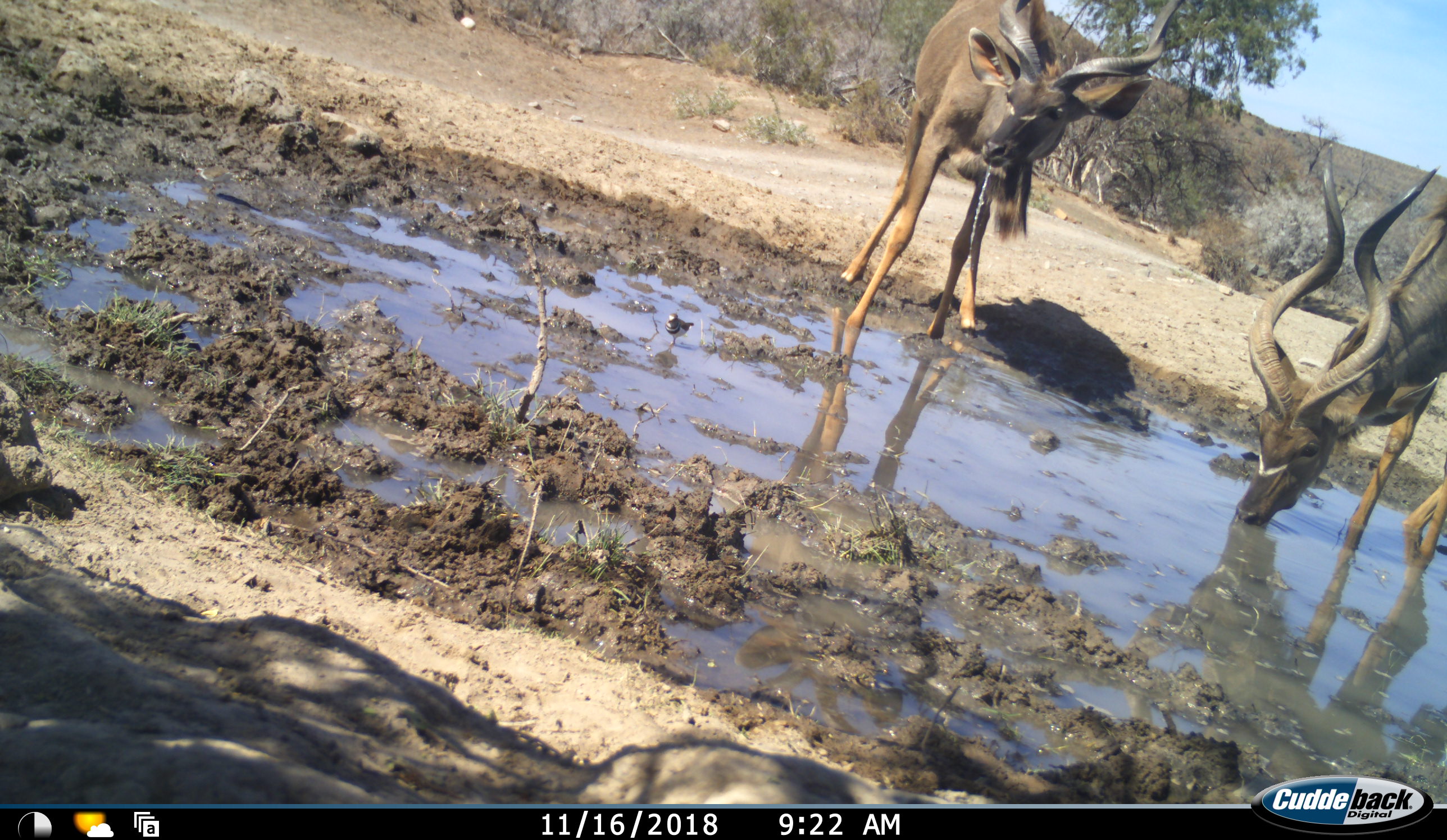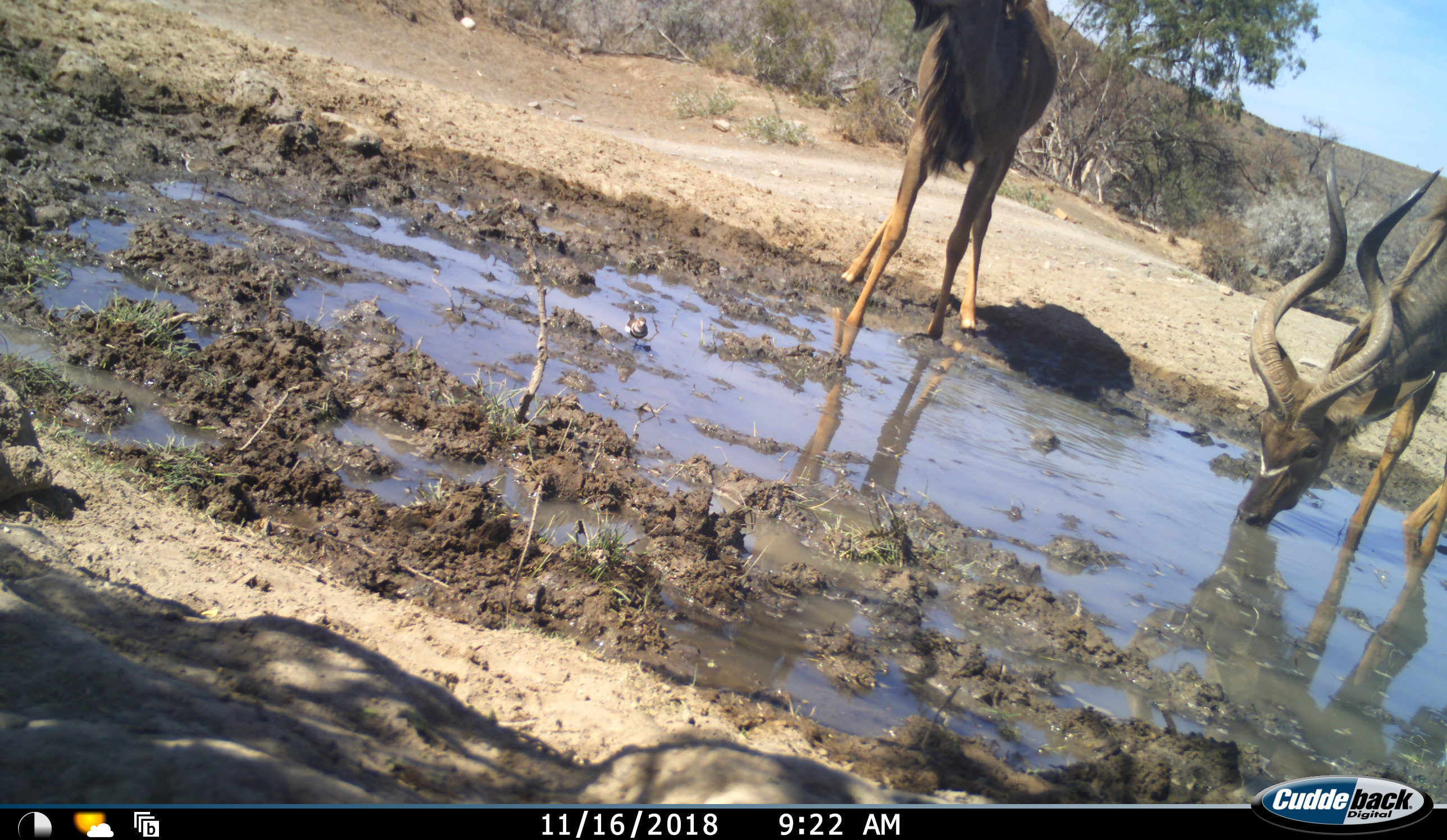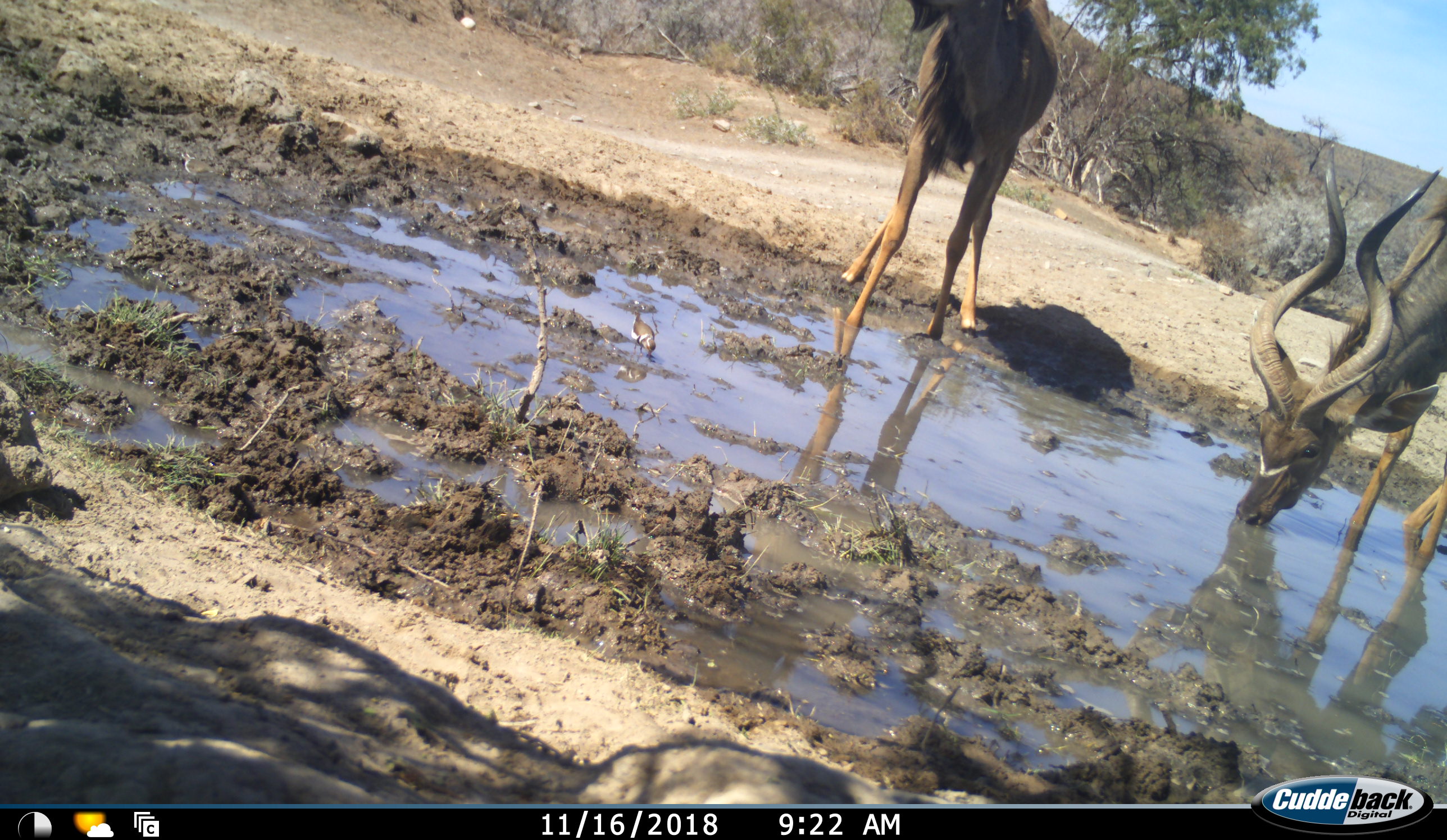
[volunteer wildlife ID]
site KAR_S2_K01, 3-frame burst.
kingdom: Animalia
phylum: Chordata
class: Mammalia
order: Artiodactyla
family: Bovidae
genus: Tragelaphus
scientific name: Tragelaphus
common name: kudu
Kudu (Tragelaphus), count 2. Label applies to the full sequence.